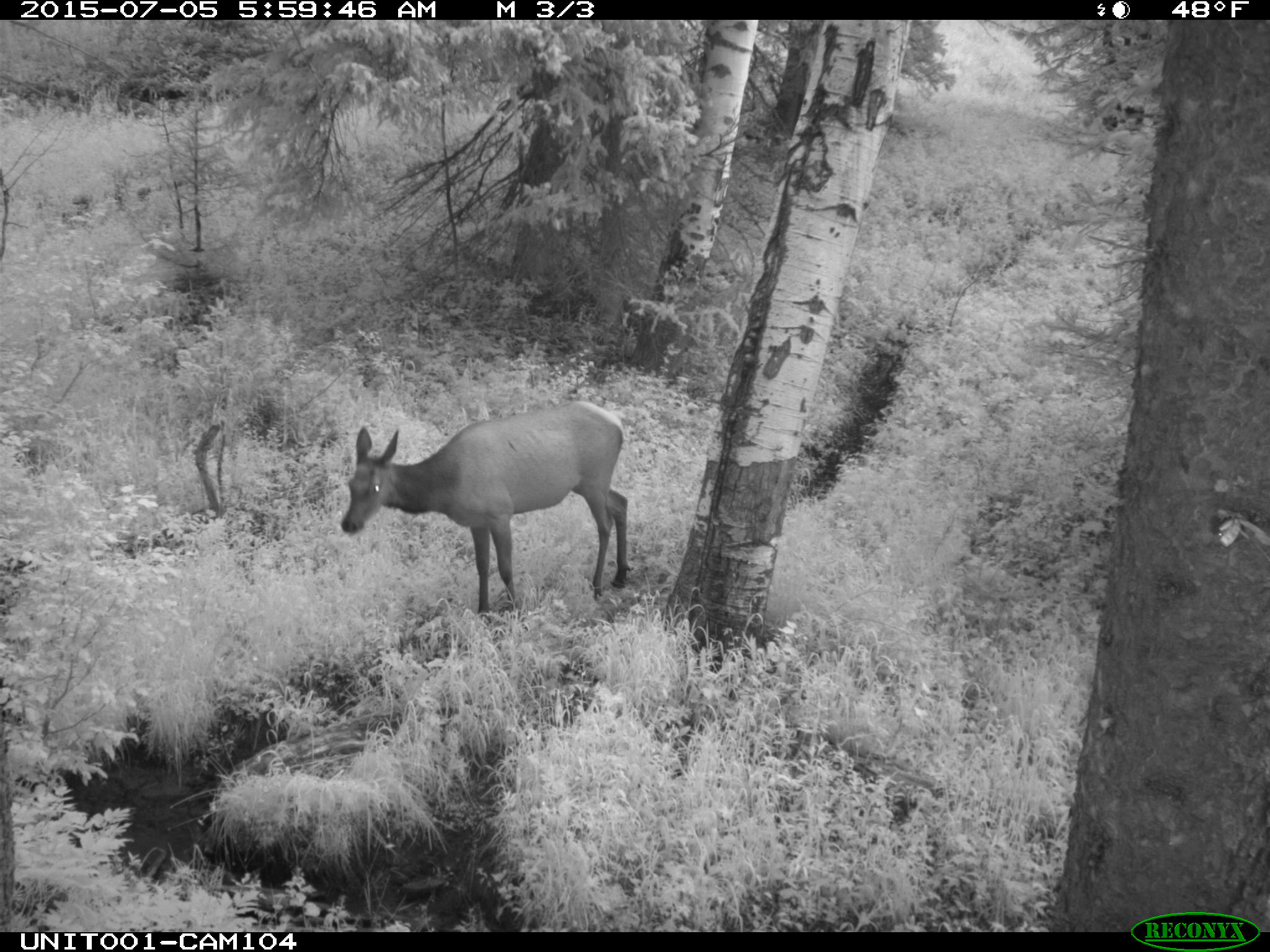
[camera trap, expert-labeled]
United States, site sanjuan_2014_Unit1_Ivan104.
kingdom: Animalia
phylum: Chordata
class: Mammalia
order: Artiodactyla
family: Cervidae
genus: Cervus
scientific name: Cervus elaphus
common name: red deer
Cervus elaphus (red deer).